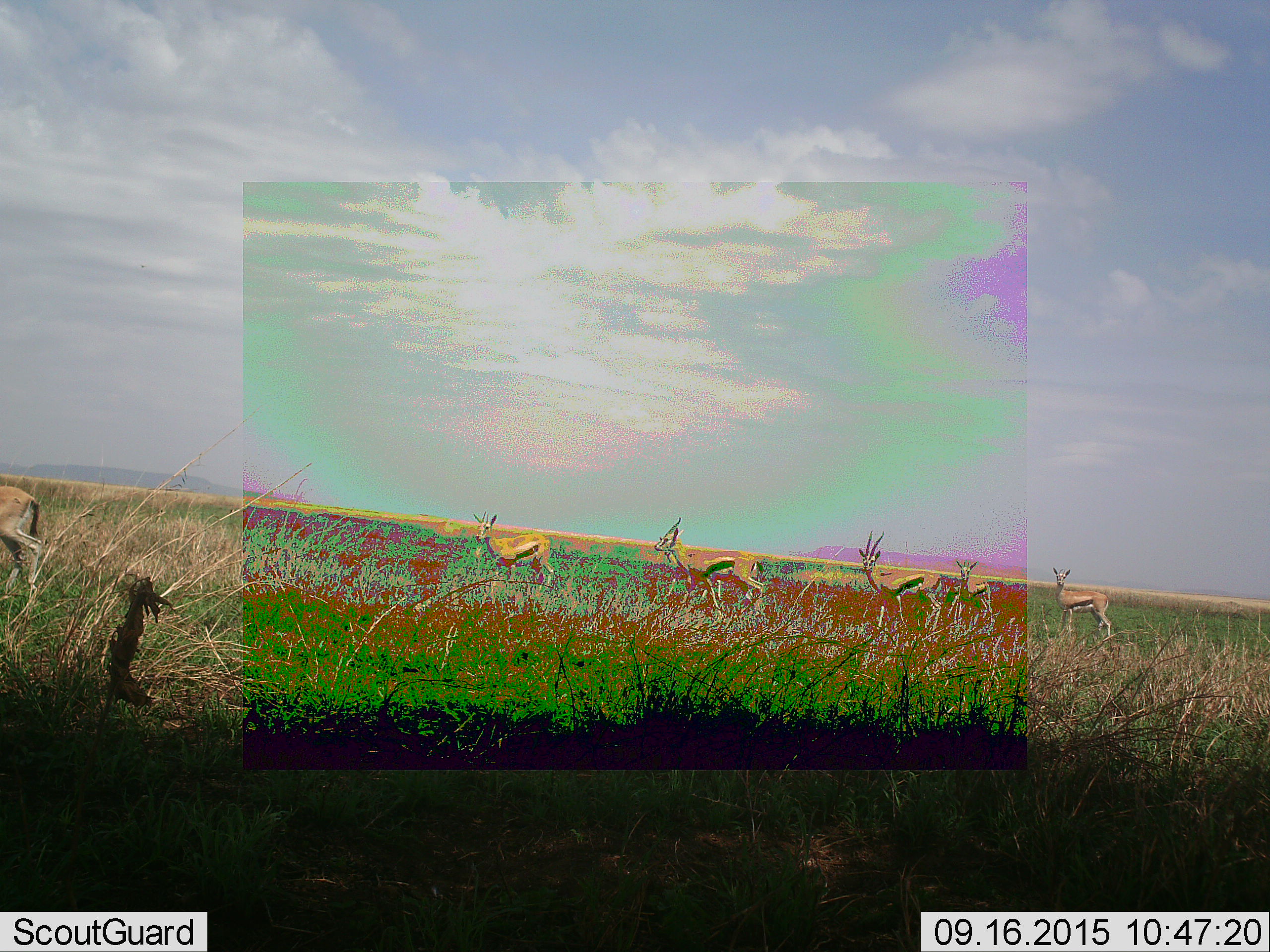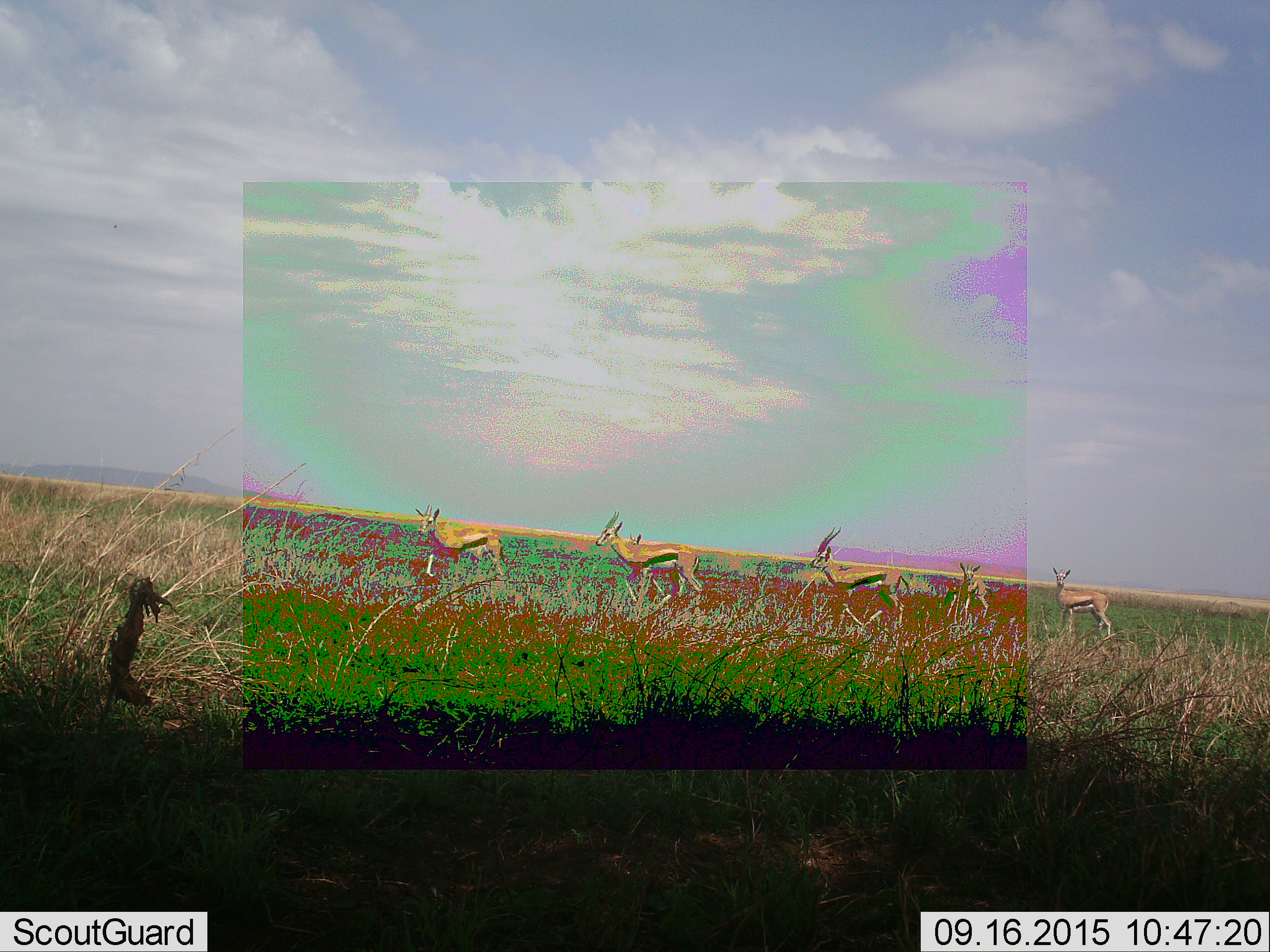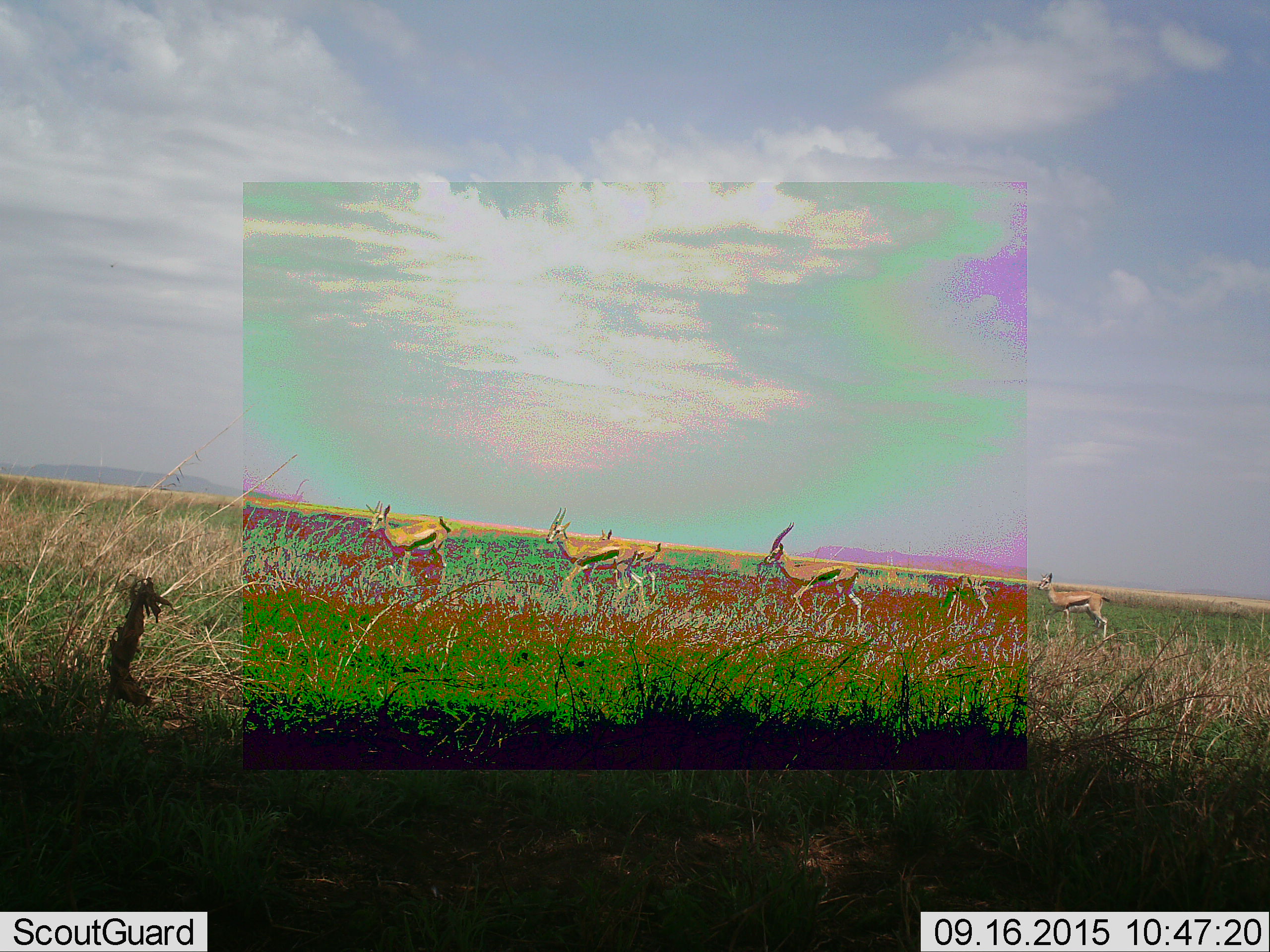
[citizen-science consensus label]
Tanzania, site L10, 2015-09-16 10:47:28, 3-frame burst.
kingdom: Animalia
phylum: Chordata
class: Mammalia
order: Artiodactyla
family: Bovidae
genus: Eudorcas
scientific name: Eudorcas thomsonii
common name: thomson's gazelle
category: gazellethomsons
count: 6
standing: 29%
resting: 0%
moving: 86%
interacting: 0%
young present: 14%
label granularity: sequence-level